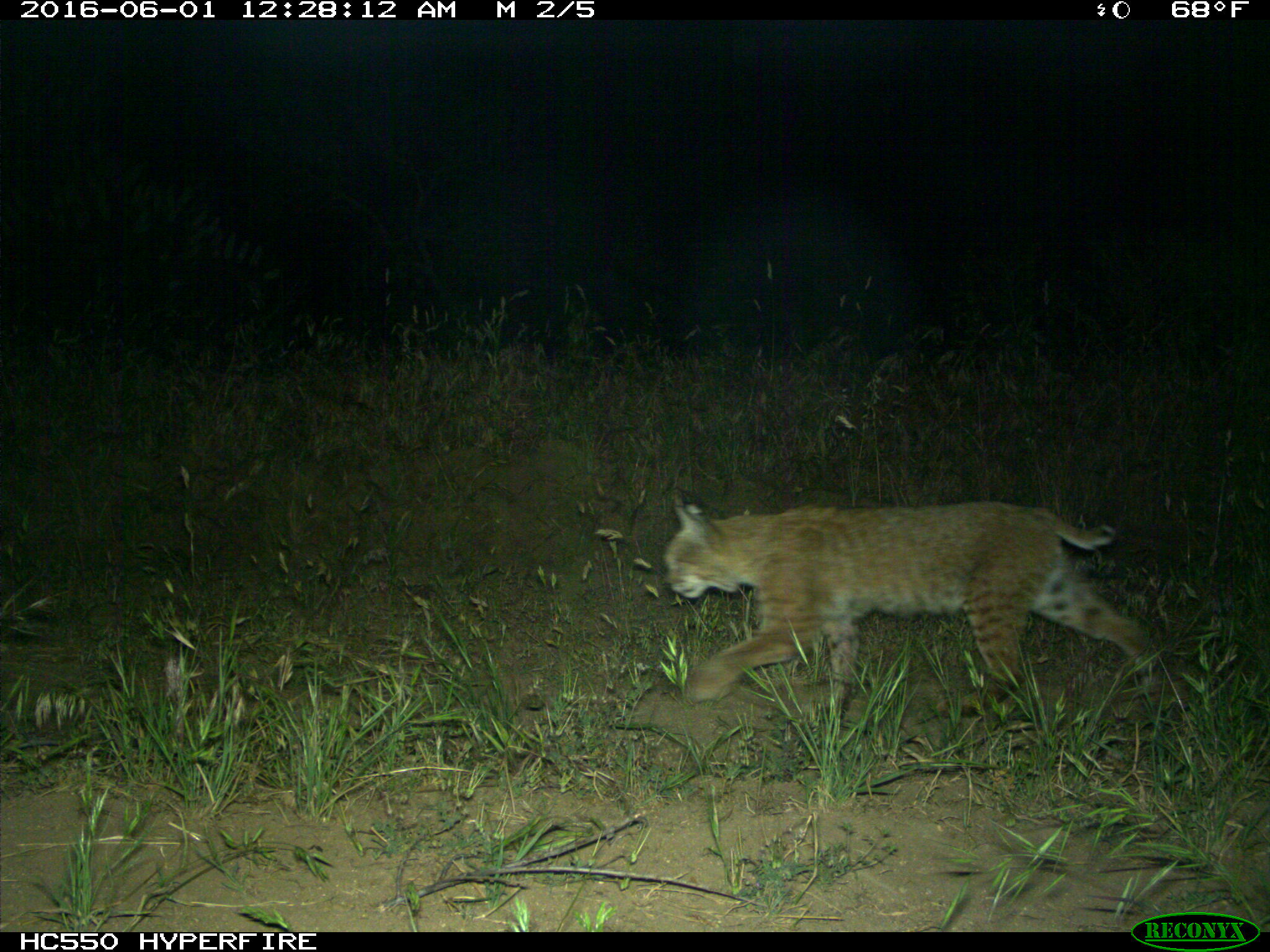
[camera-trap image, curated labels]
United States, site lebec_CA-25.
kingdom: Animalia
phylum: Chordata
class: Mammalia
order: Carnivora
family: Felidae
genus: Lynx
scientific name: Lynx rufus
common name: bobcat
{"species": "Lynx rufus (bobcat)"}